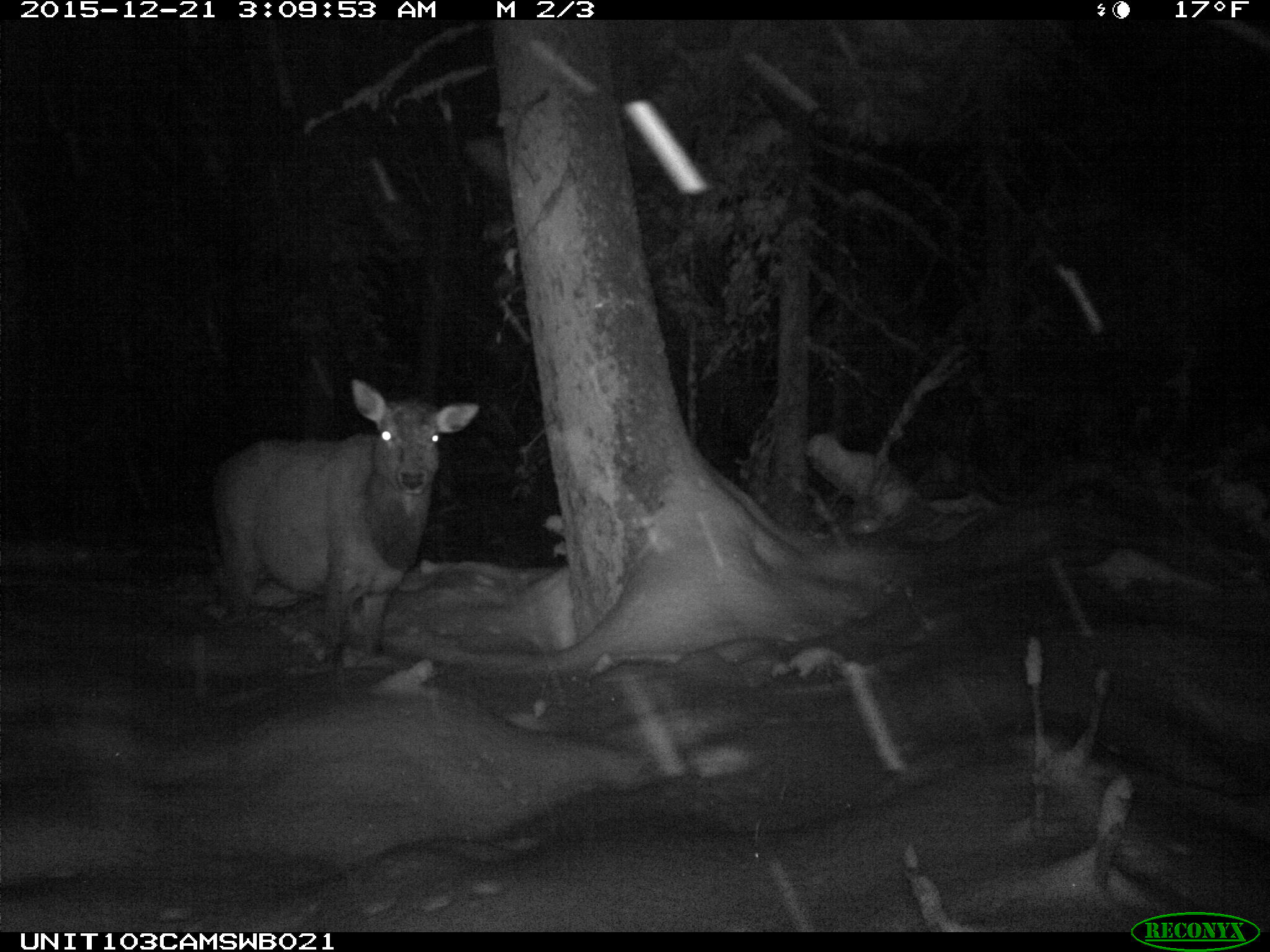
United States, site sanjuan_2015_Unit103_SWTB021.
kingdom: Animalia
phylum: Chordata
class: Mammalia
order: Artiodactyla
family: Cervidae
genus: Cervus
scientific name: Cervus elaphus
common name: red deer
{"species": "Cervus elaphus (red deer)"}